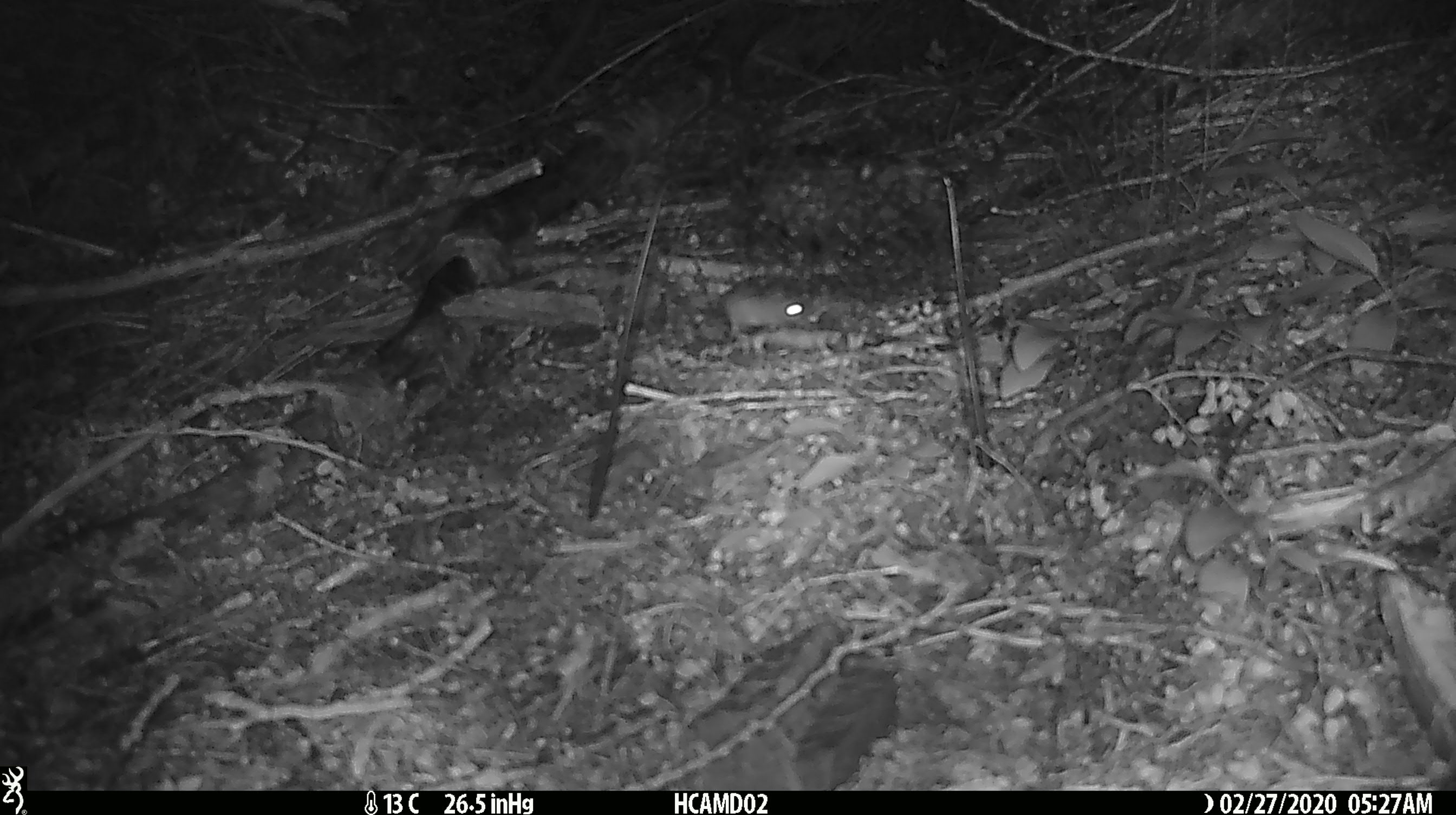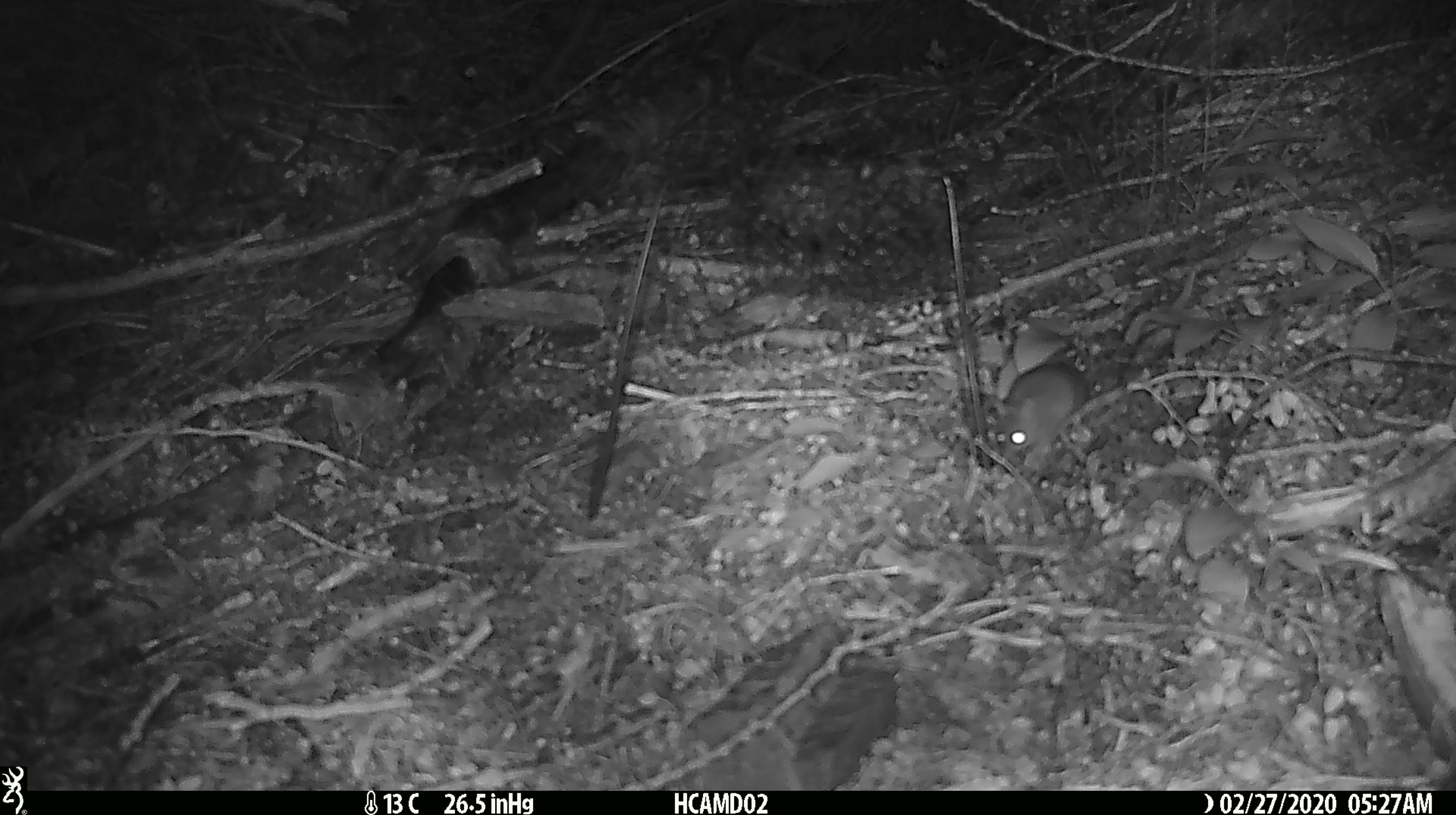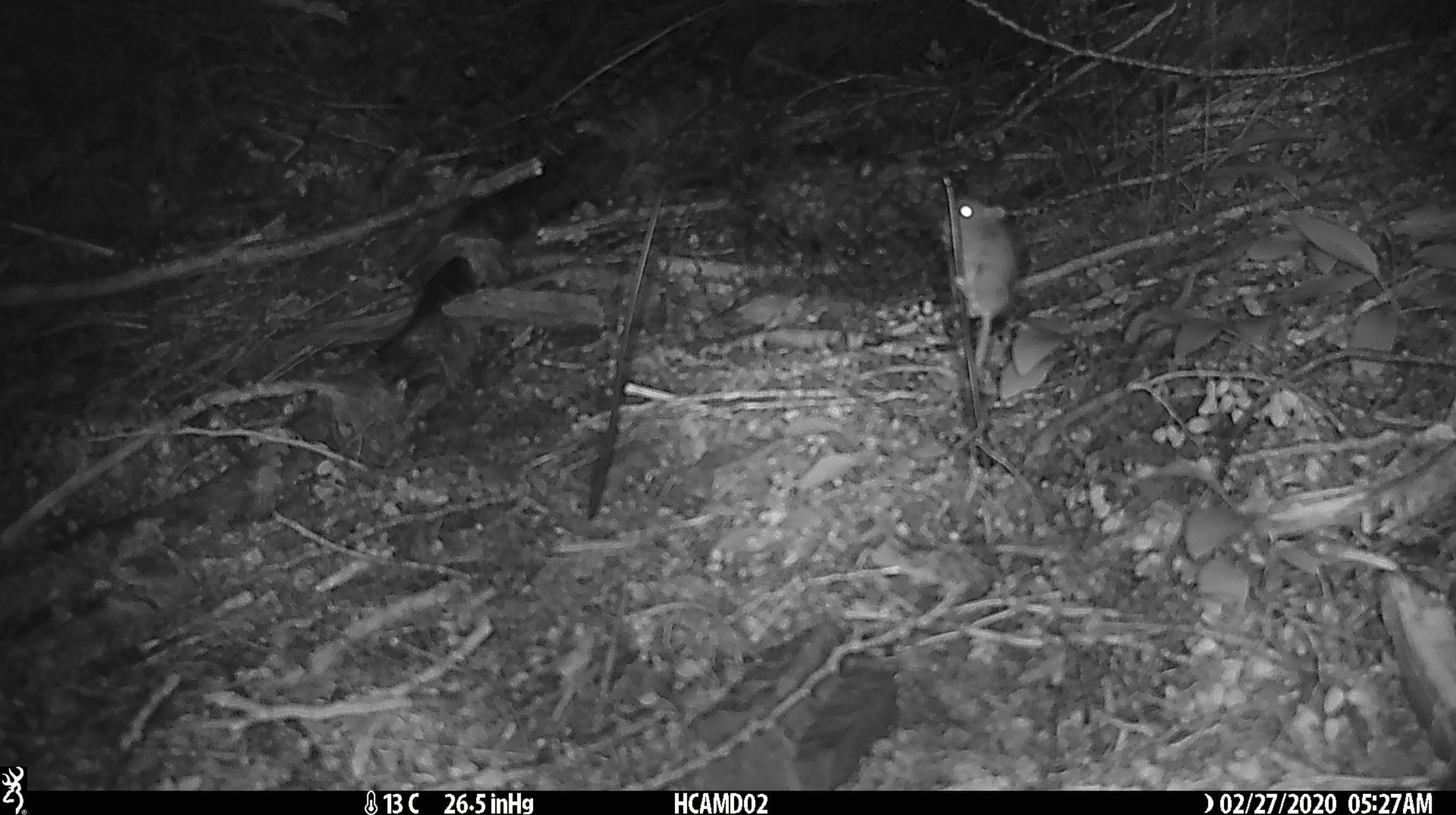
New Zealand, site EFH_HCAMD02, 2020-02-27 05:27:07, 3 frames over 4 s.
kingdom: Animalia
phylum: Chordata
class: Mammalia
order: Rodentia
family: Muridae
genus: Mus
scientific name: Mus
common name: mouse